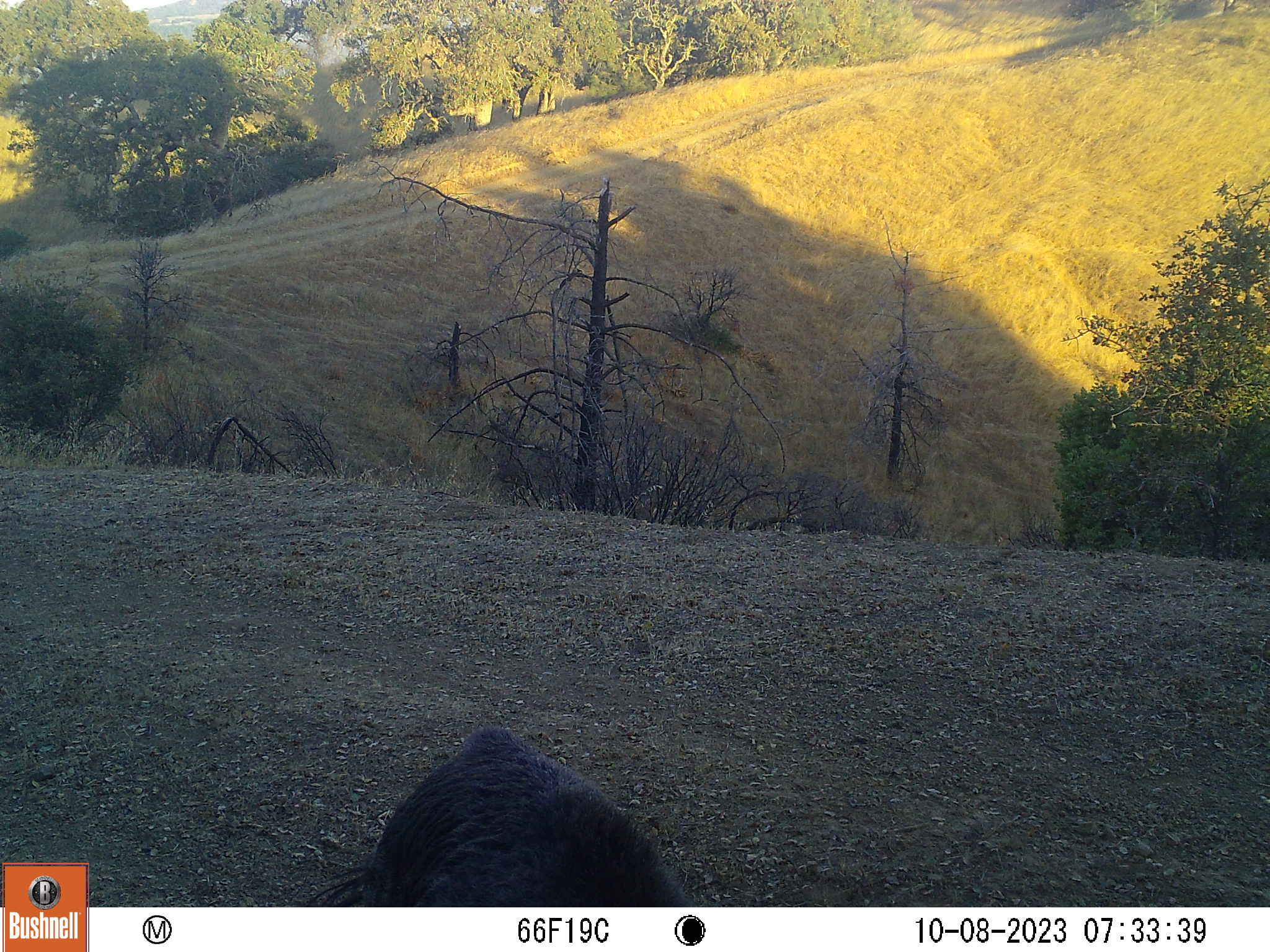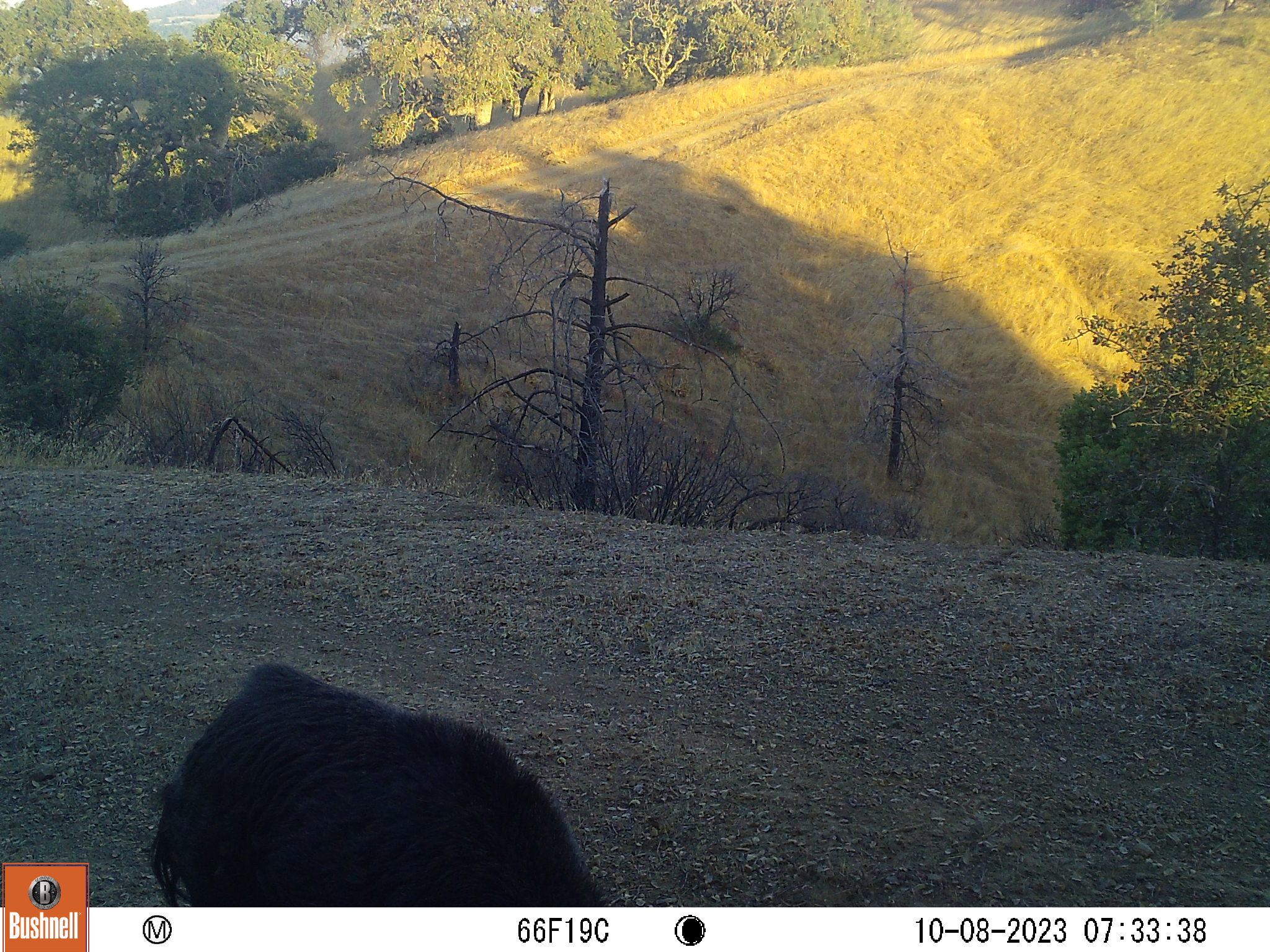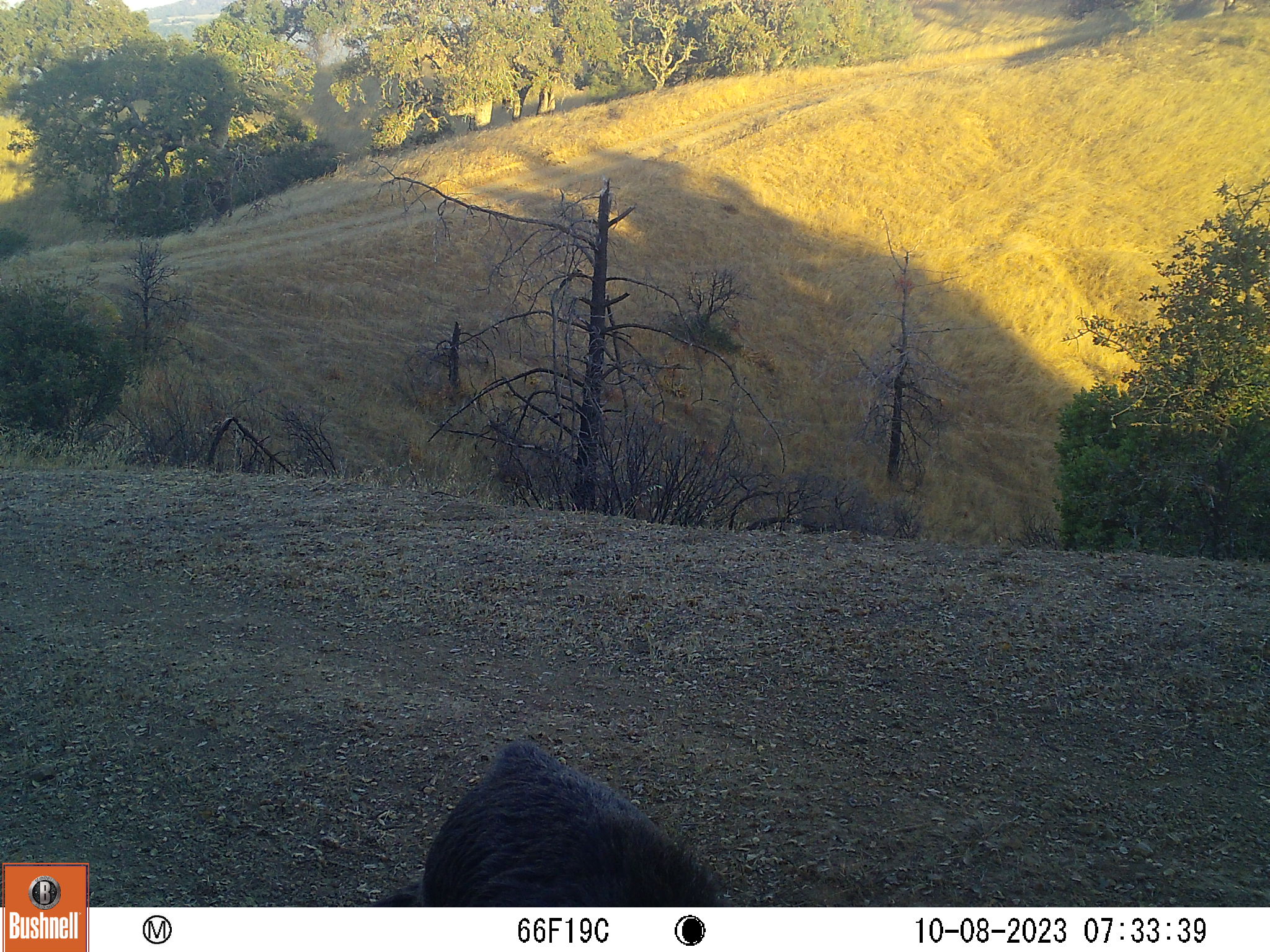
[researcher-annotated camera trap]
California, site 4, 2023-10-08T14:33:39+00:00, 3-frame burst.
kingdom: Animalia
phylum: Chordata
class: Mammalia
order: Artiodactyla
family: Suidae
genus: Sus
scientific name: Sus scrofa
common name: wild boar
Wild boar (Sus scrofa).